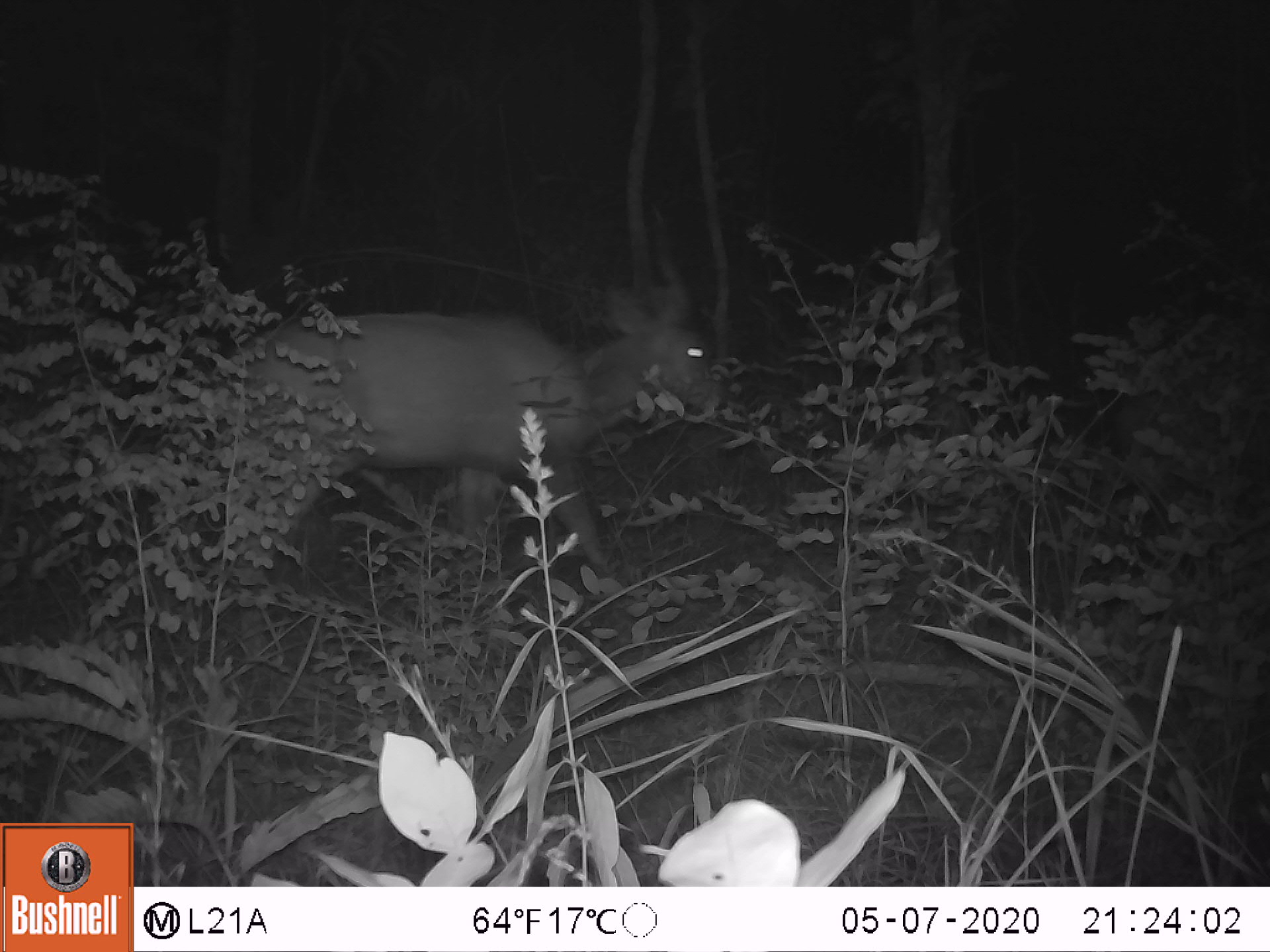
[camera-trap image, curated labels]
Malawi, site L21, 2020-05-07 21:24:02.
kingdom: Animalia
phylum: Chordata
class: Mammalia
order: Artiodactyla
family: Bovidae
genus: Tragelaphus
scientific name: Tragelaphus sylvaticus sylvaticus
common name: cape bushbuck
Cape bushbuck (Tragelaphus sylvaticus sylvaticus), count 1.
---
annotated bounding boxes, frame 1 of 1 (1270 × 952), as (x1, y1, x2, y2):
cape bushbuck: (201, 205, 715, 604)